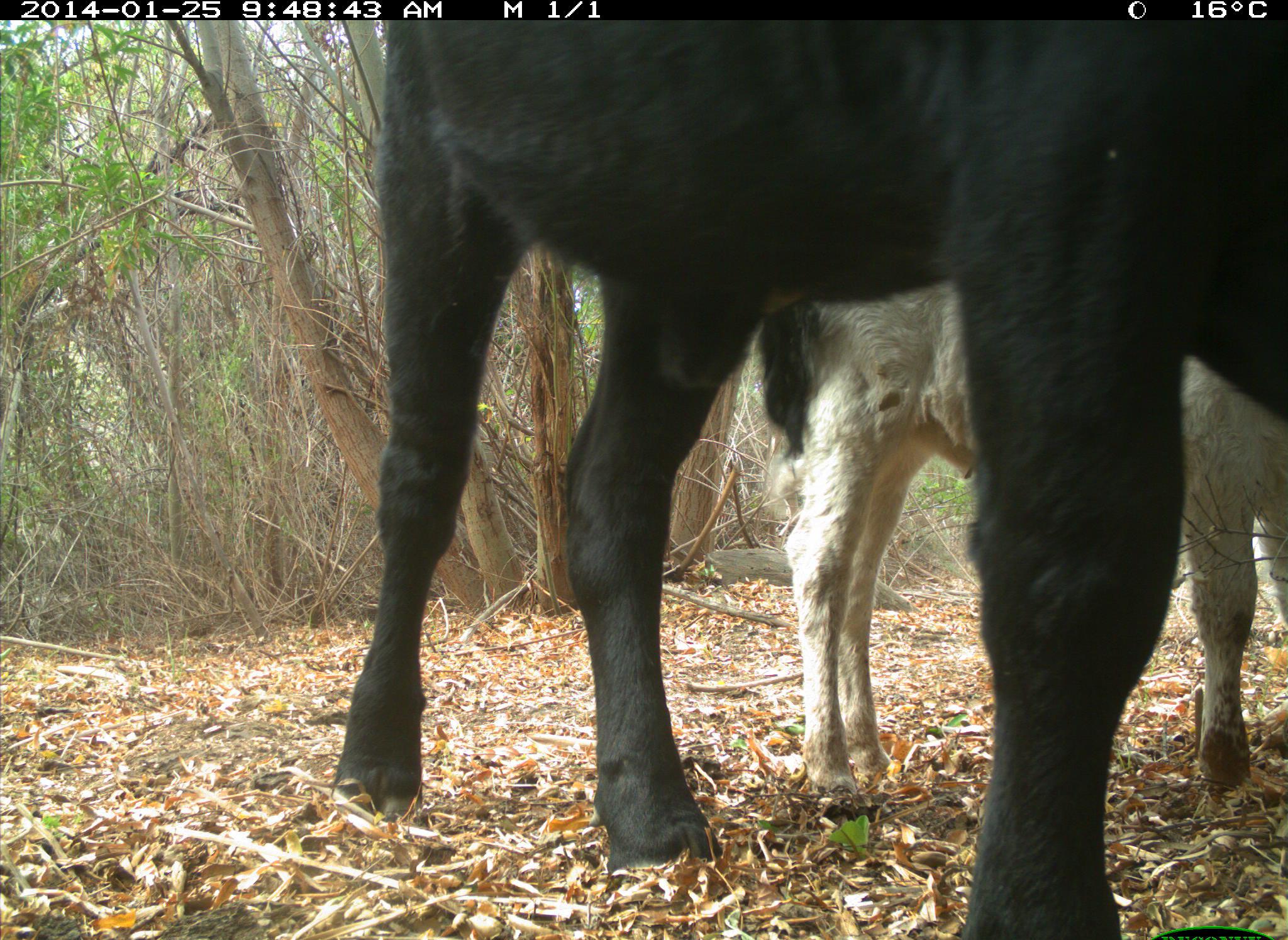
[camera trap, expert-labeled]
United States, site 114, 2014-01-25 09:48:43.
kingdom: Animalia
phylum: Chordata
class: Mammalia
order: Artiodactyla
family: Bovidae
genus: Bos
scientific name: Bos taurus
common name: cow